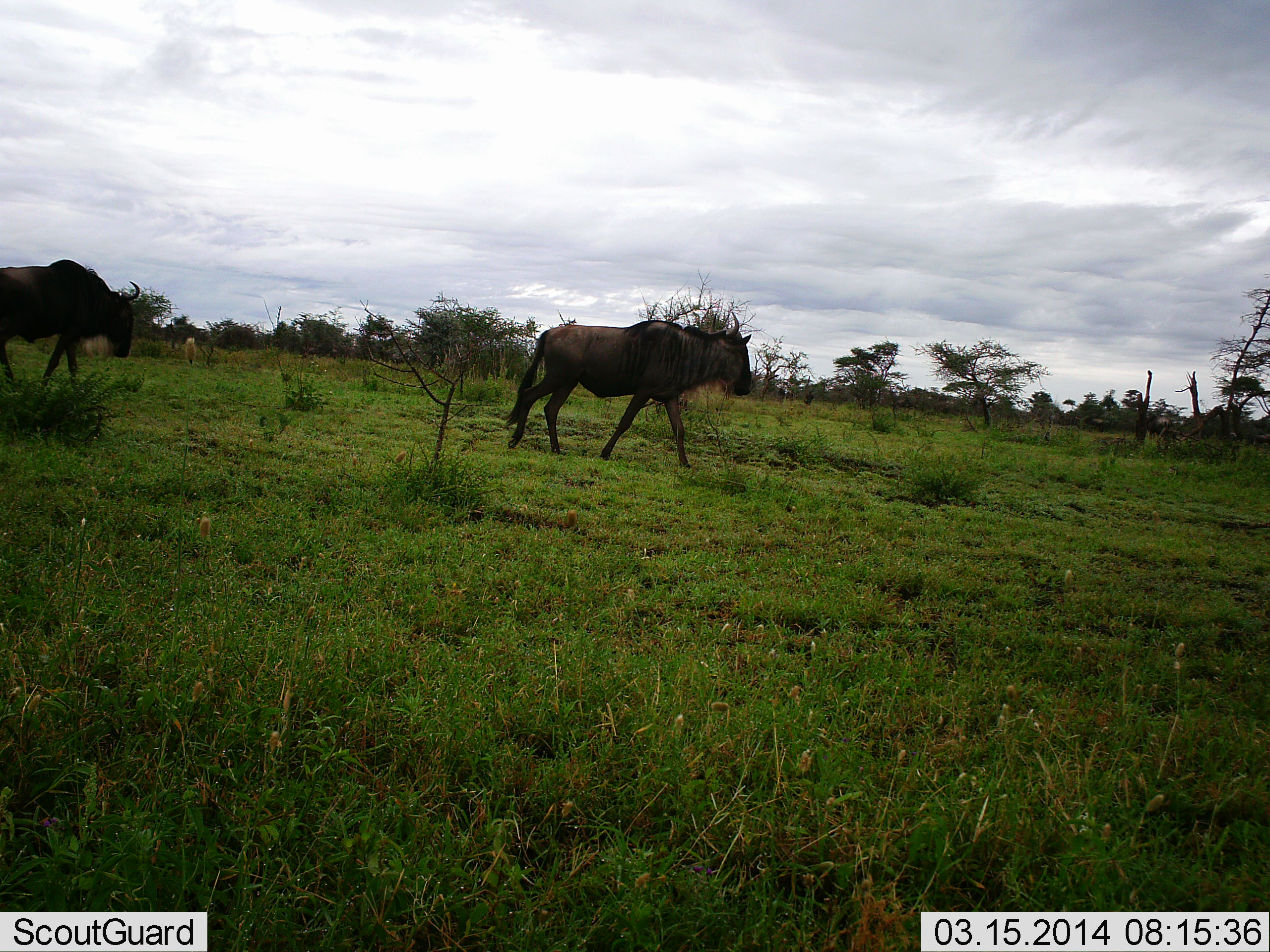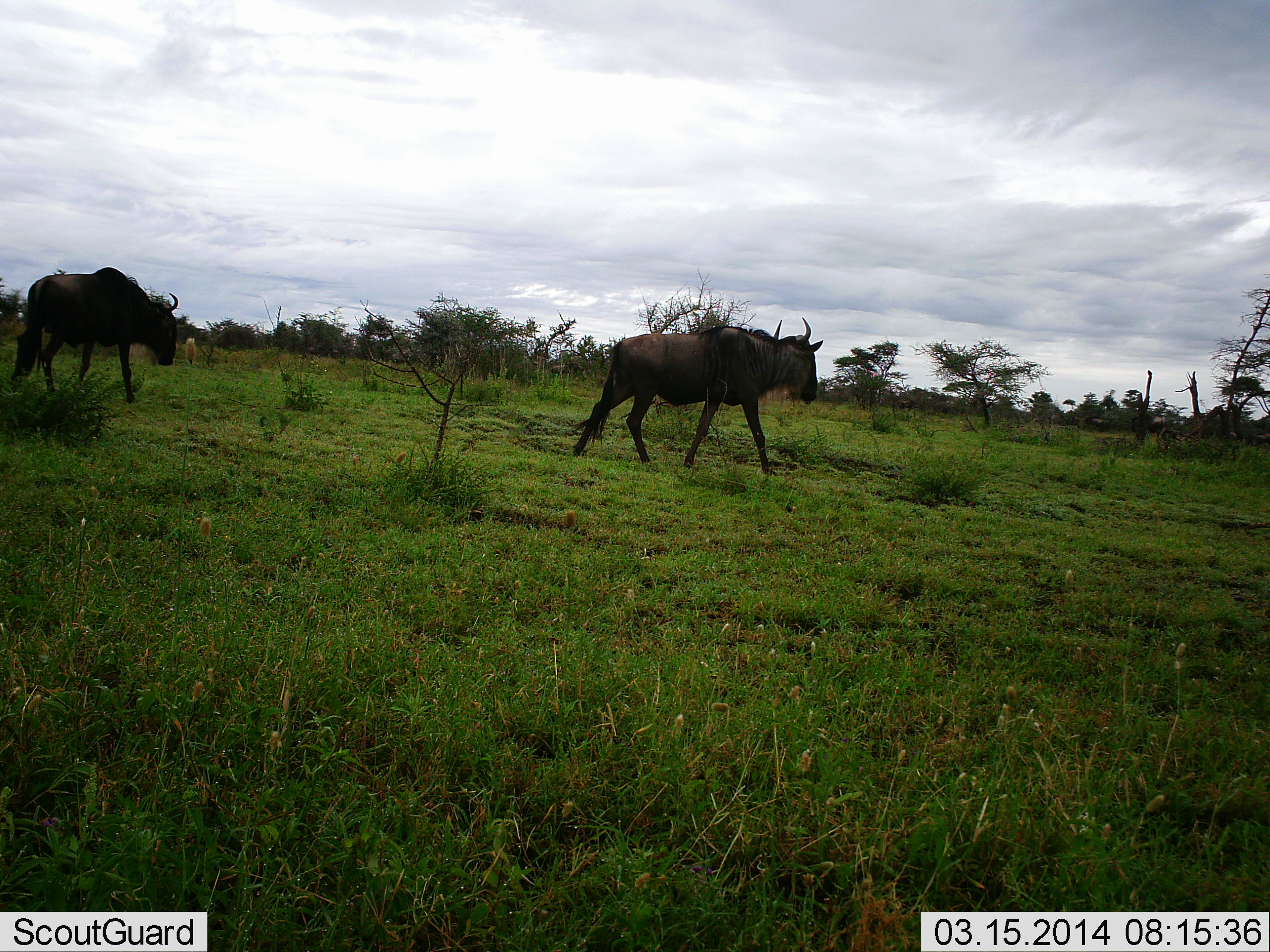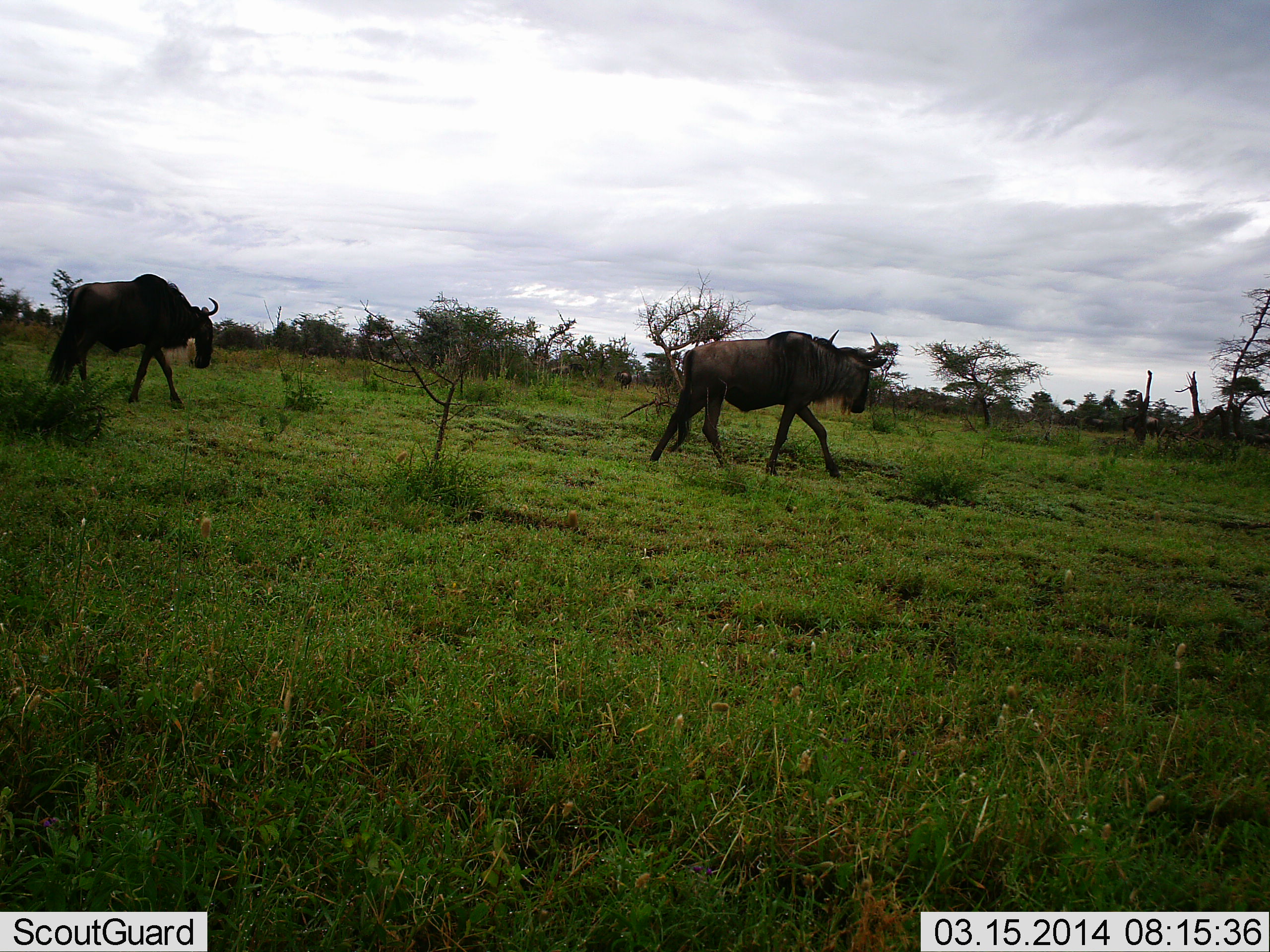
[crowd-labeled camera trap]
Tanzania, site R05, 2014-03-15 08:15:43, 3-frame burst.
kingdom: Animalia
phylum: Chordata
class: Mammalia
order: Artiodactyla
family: Bovidae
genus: Connochaetes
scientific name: Connochaetes taurinus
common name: blue wildebeest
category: wildebeest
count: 2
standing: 0%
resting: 0%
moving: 100%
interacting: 0%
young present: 0%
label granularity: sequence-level